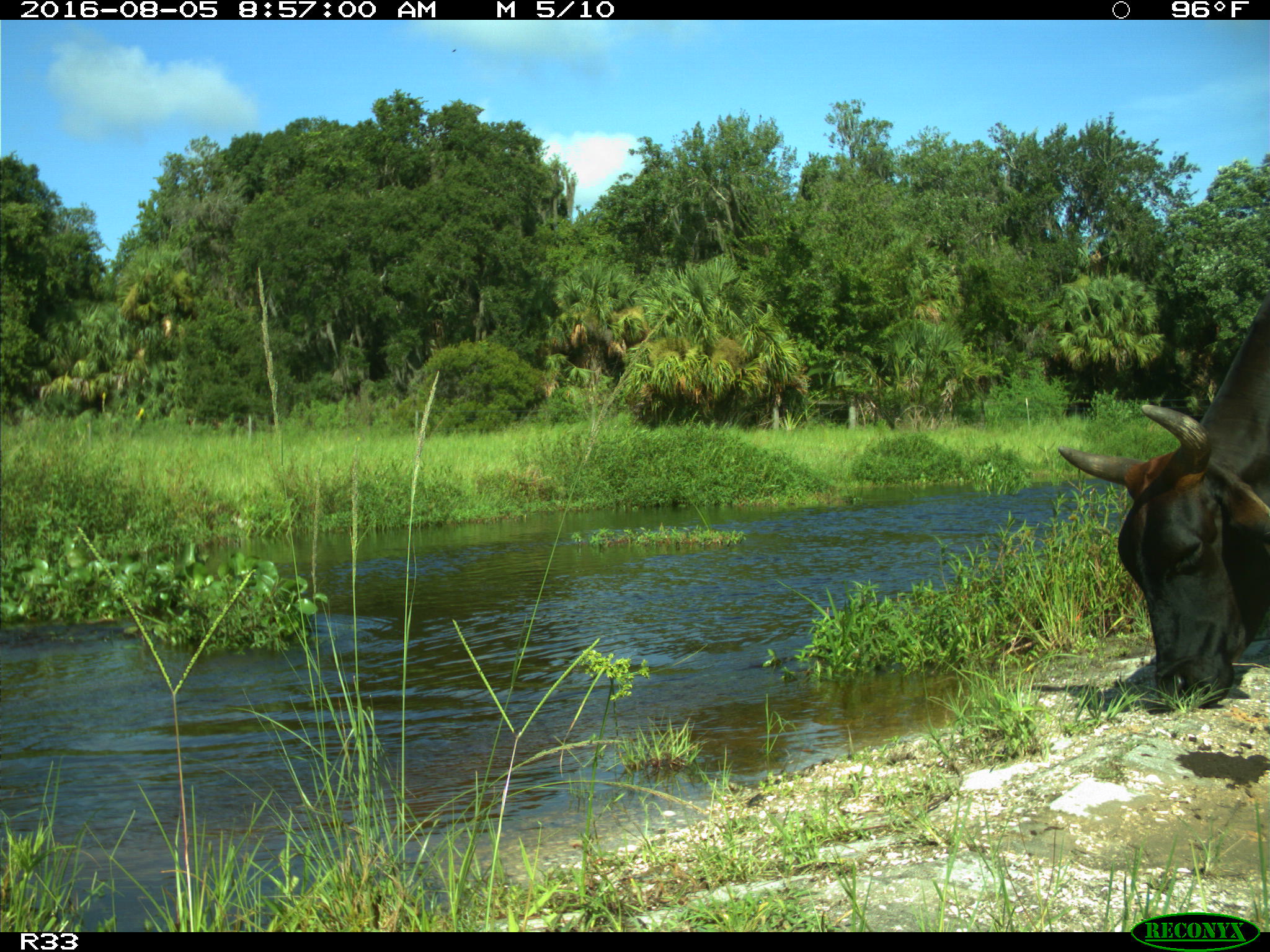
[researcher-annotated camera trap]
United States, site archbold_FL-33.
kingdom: Animalia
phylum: Chordata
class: Mammalia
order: Artiodactyla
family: Bovidae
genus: Bos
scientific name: Bos taurus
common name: domestic cow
Bos taurus (domestic cow).